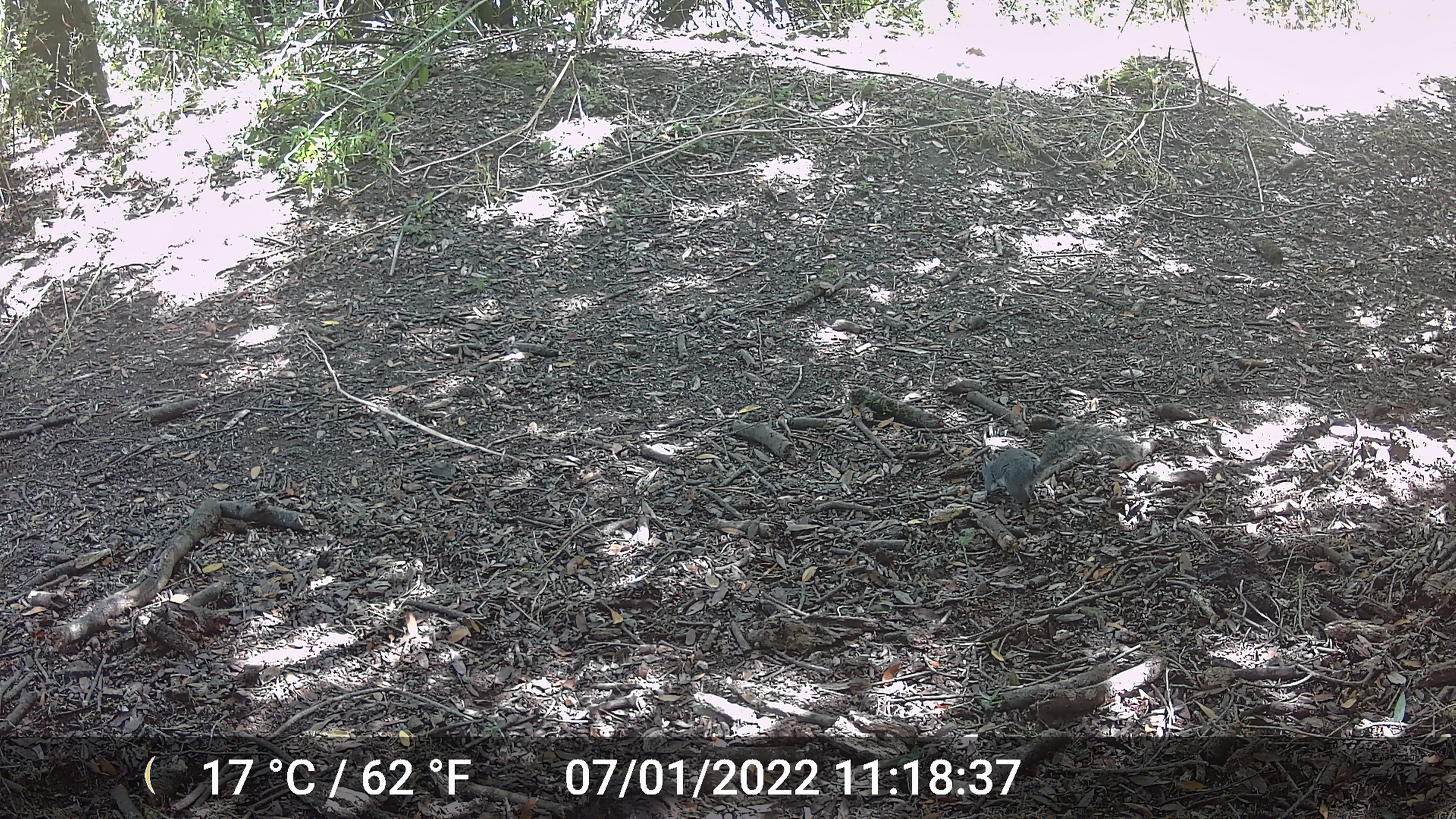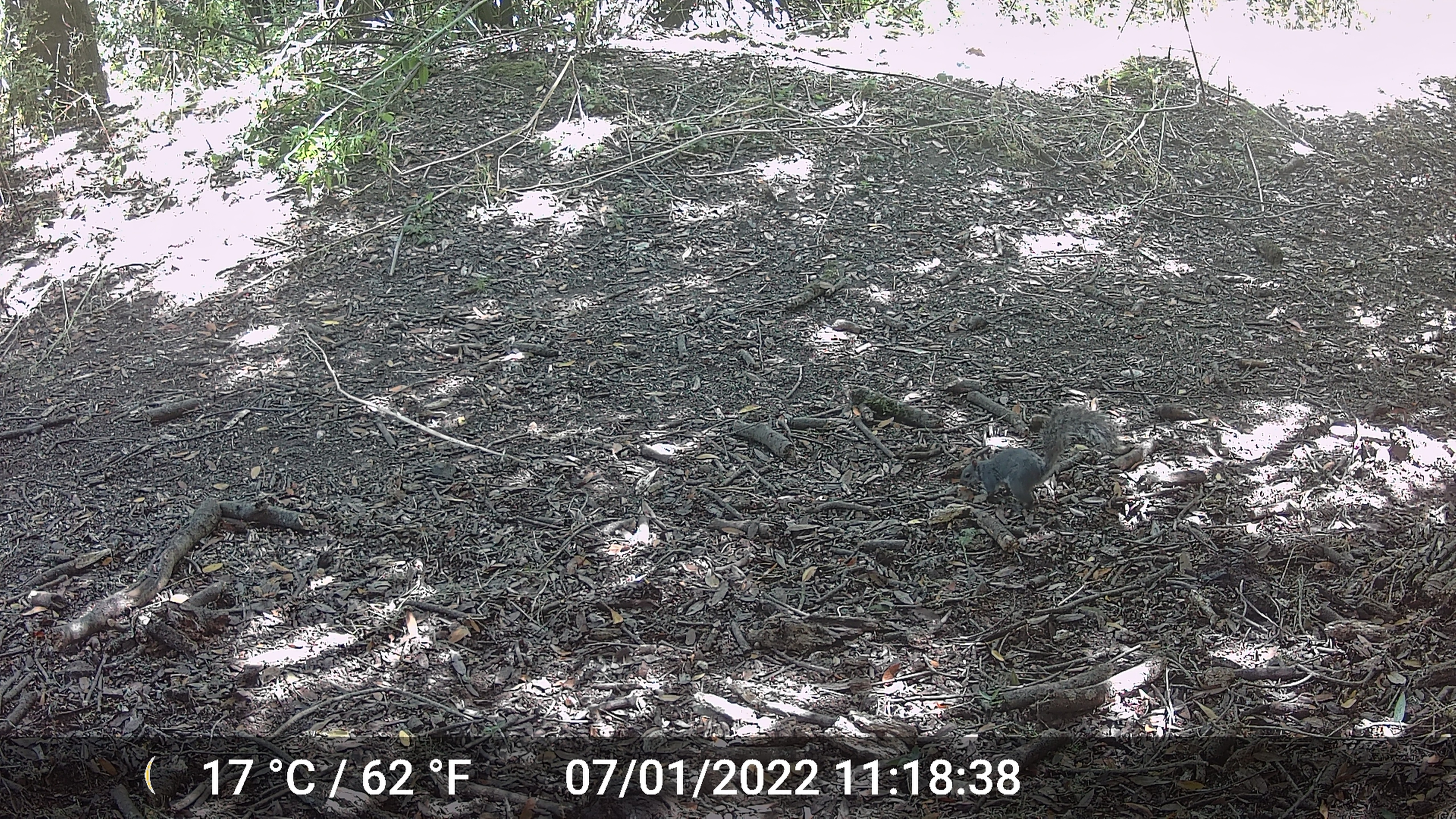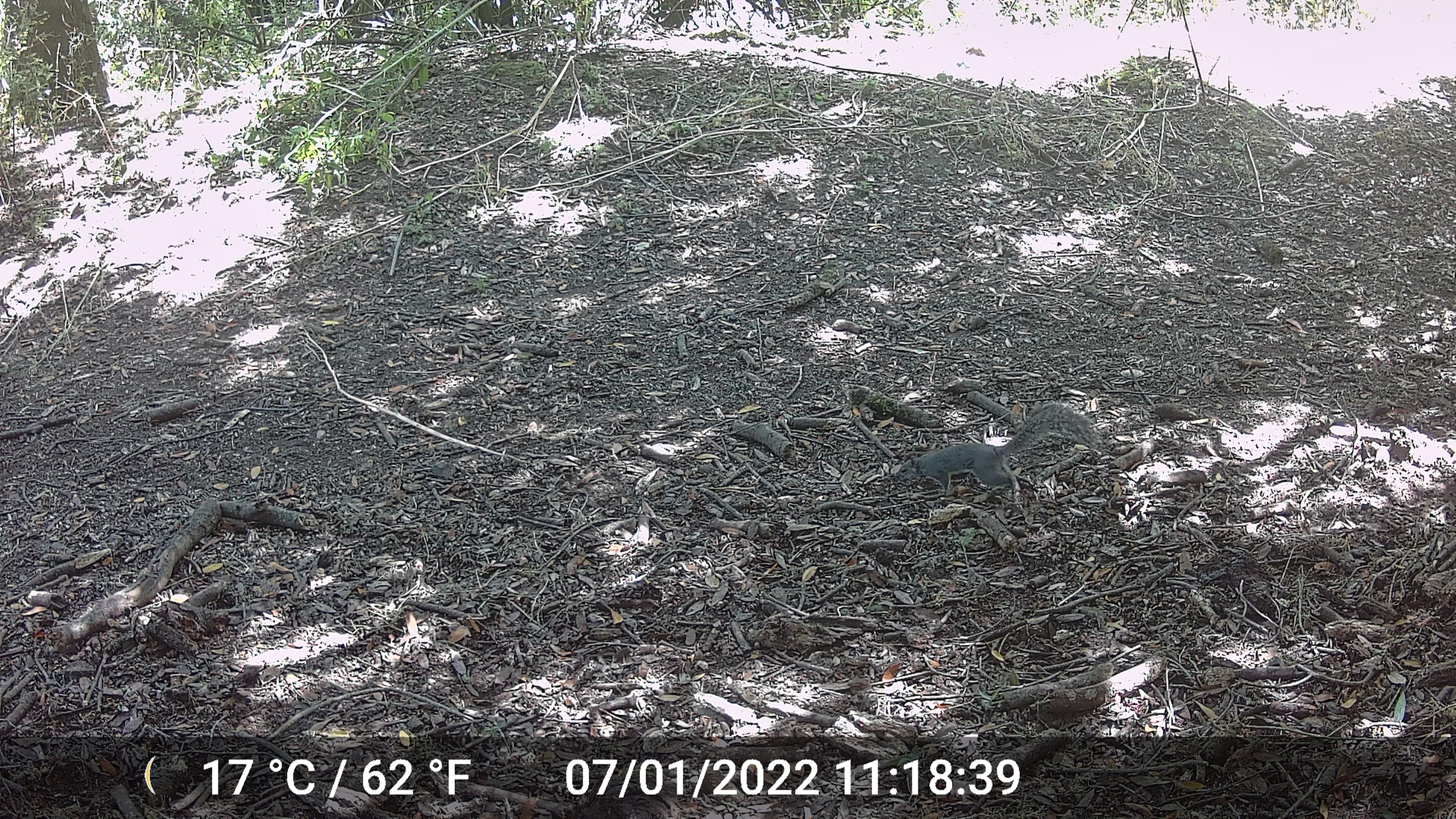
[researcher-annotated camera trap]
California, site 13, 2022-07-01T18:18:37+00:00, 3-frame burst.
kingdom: Animalia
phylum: Chordata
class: Mammalia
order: Rodentia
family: Sciuridae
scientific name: Sciuridae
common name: squirrel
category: unknown squirrel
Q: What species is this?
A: Unknown squirrel (squirrel) (Sciuridae).